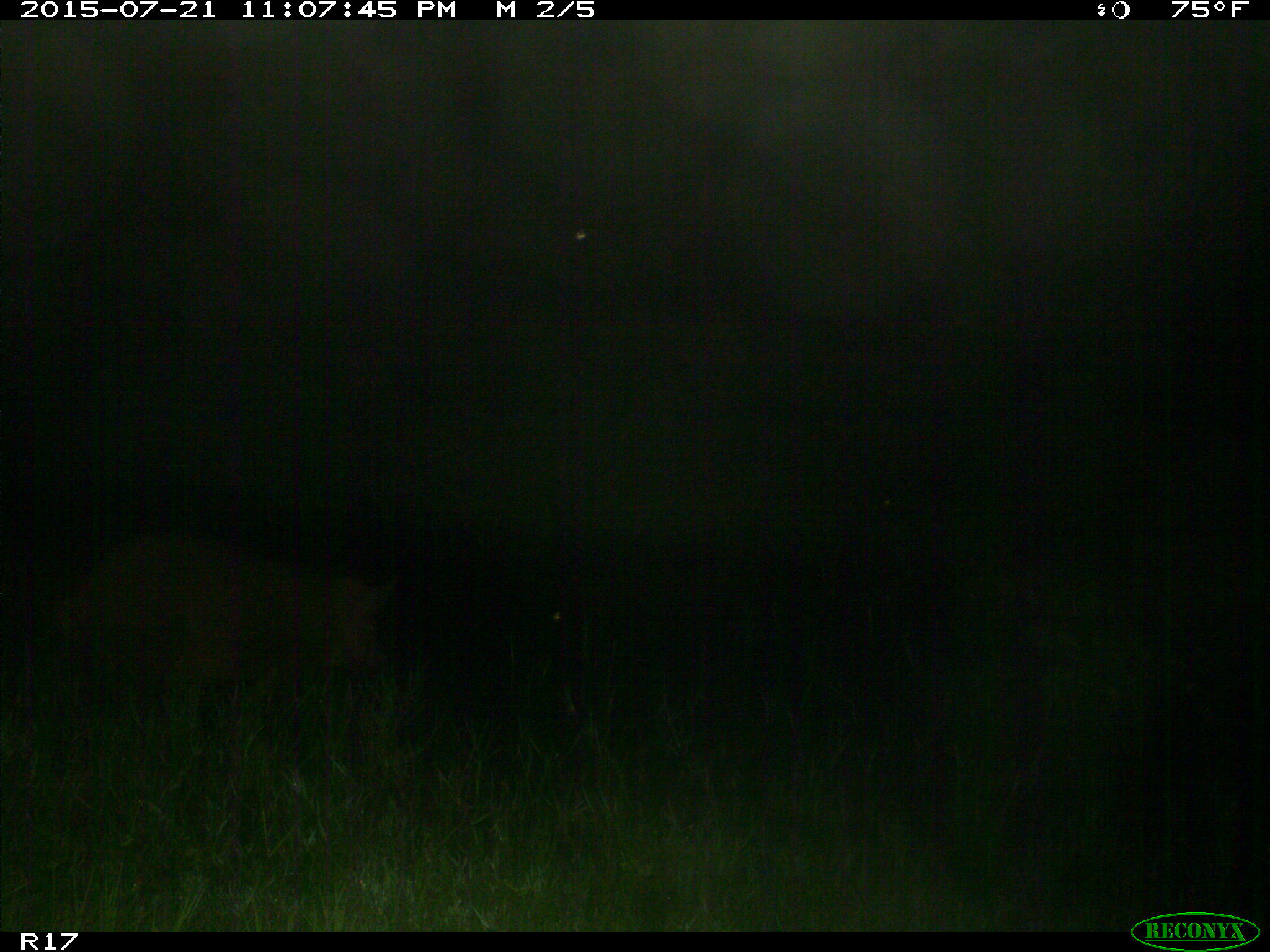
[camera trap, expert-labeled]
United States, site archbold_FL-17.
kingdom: Animalia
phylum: Chordata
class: Mammalia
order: Artiodactyla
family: Suidae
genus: Sus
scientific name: Sus scrofa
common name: wild boar